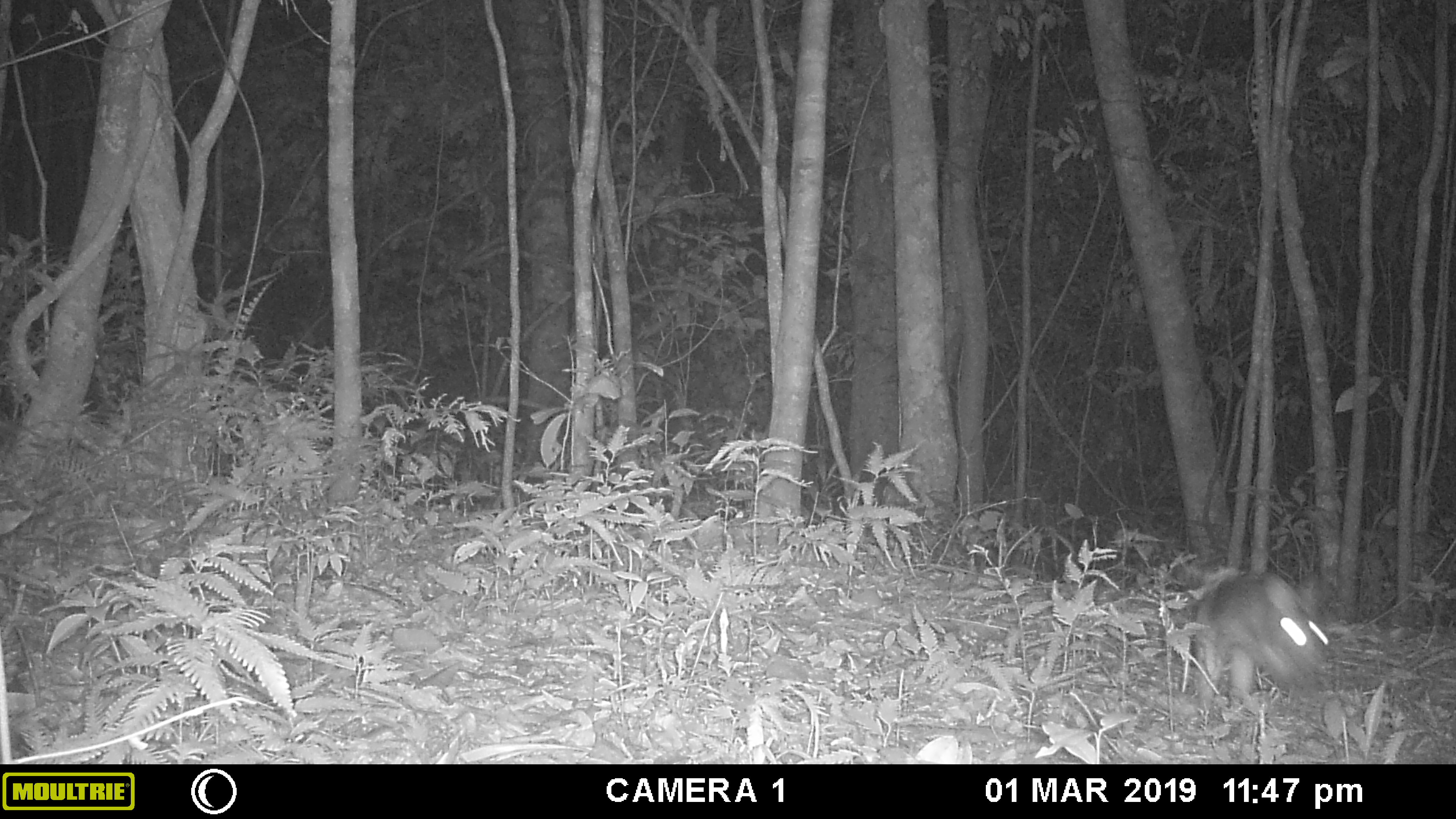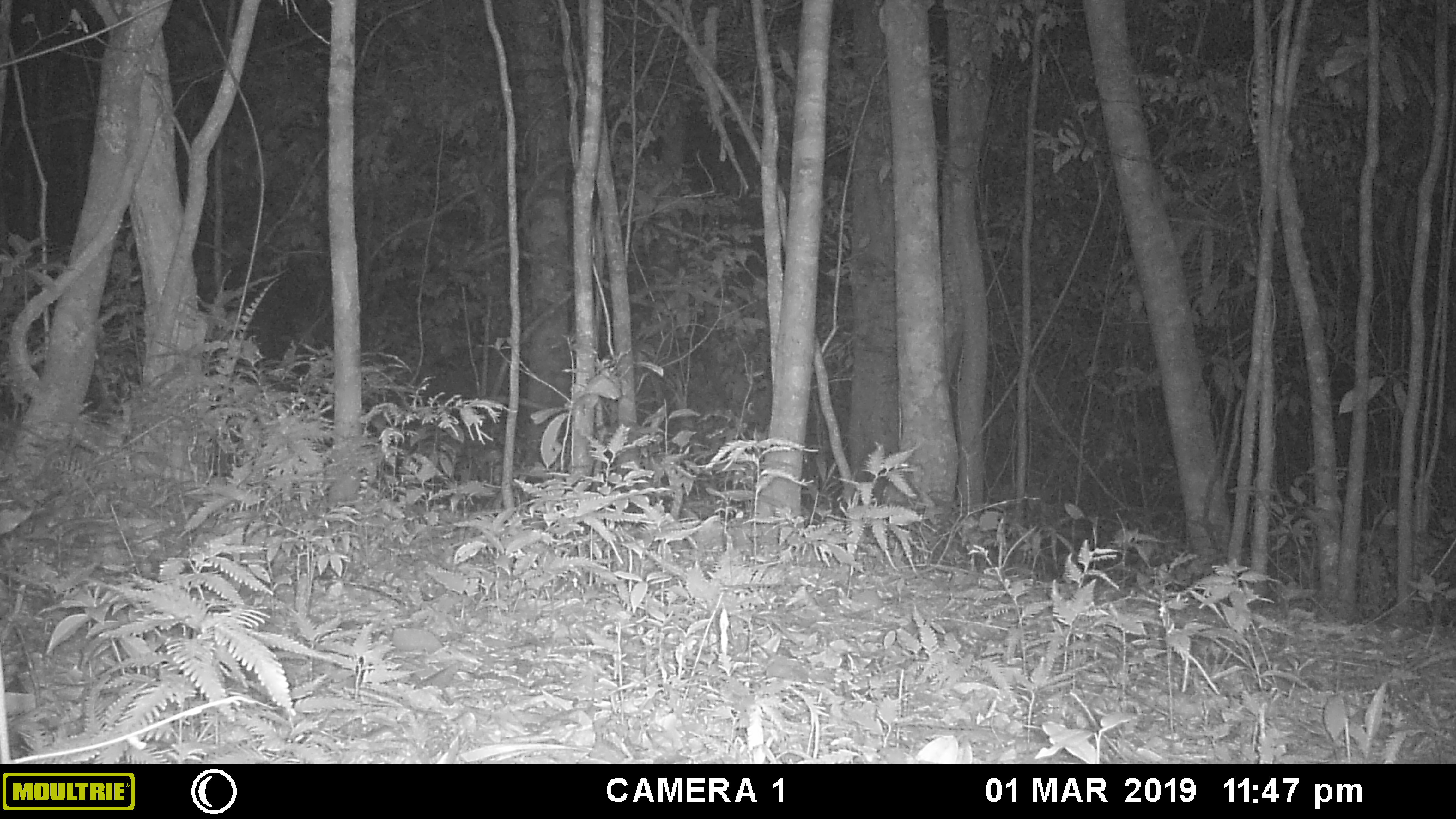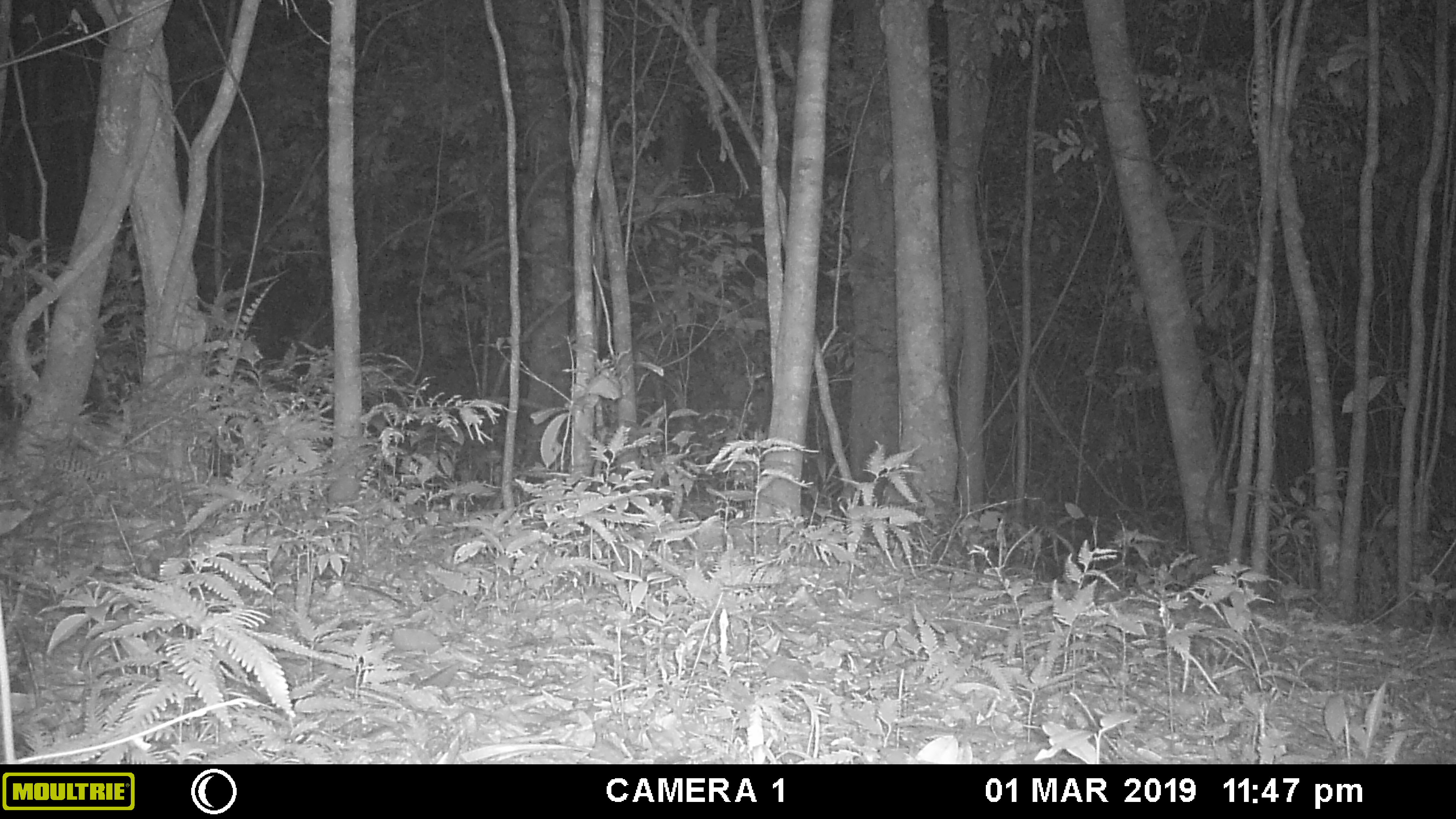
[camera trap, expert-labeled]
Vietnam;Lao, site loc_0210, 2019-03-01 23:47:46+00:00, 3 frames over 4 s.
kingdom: Animalia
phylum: Chordata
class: Mammalia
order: Lagomorpha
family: Leporidae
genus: Nesolagus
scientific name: Nesolagus timminsi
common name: annamite striped rabbit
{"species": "annamite striped rabbit (Nesolagus timminsi)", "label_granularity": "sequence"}